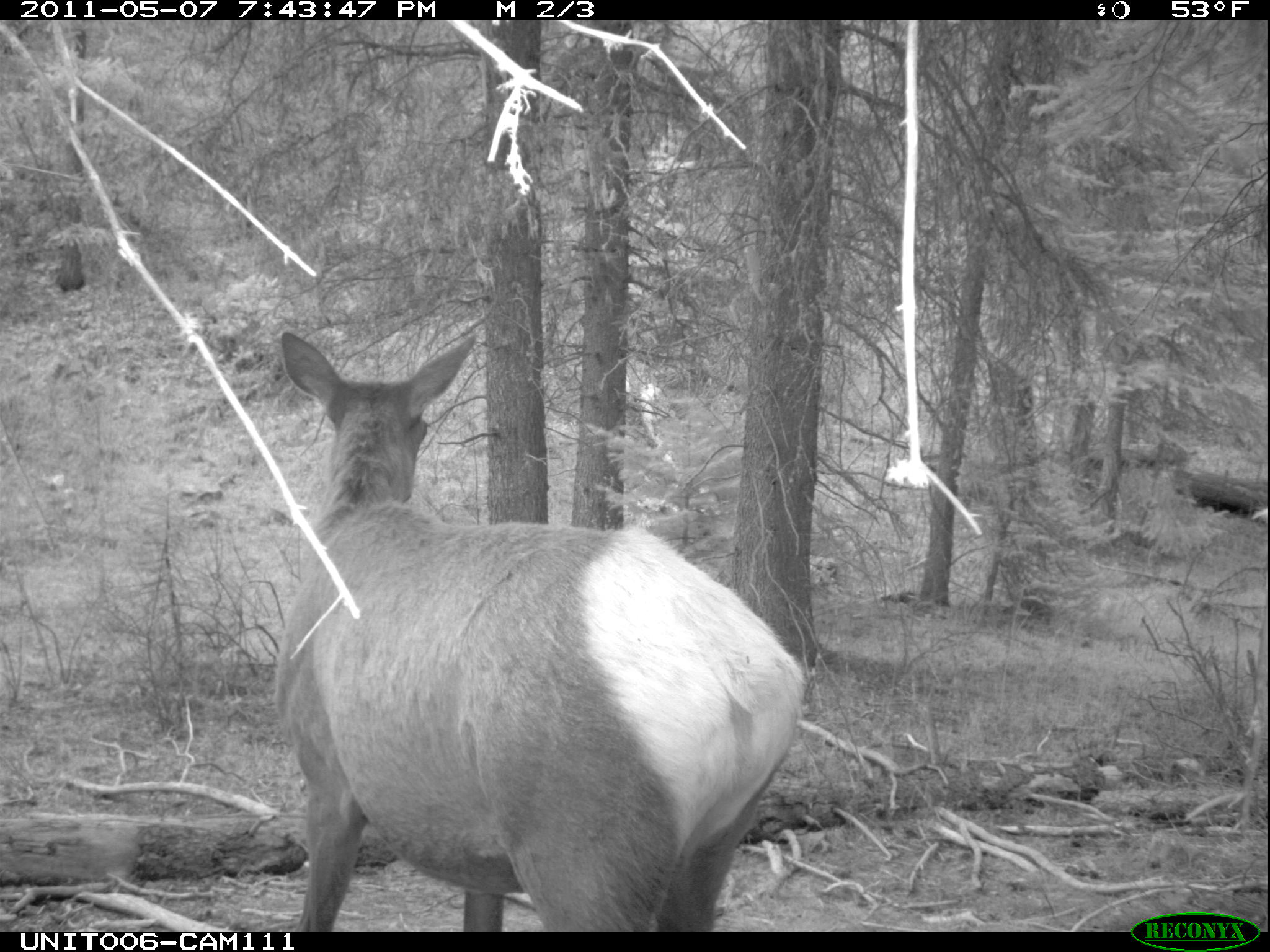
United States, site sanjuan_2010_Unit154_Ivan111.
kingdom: Animalia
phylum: Chordata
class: Mammalia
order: Artiodactyla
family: Cervidae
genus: Cervus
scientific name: Cervus elaphus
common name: red deer